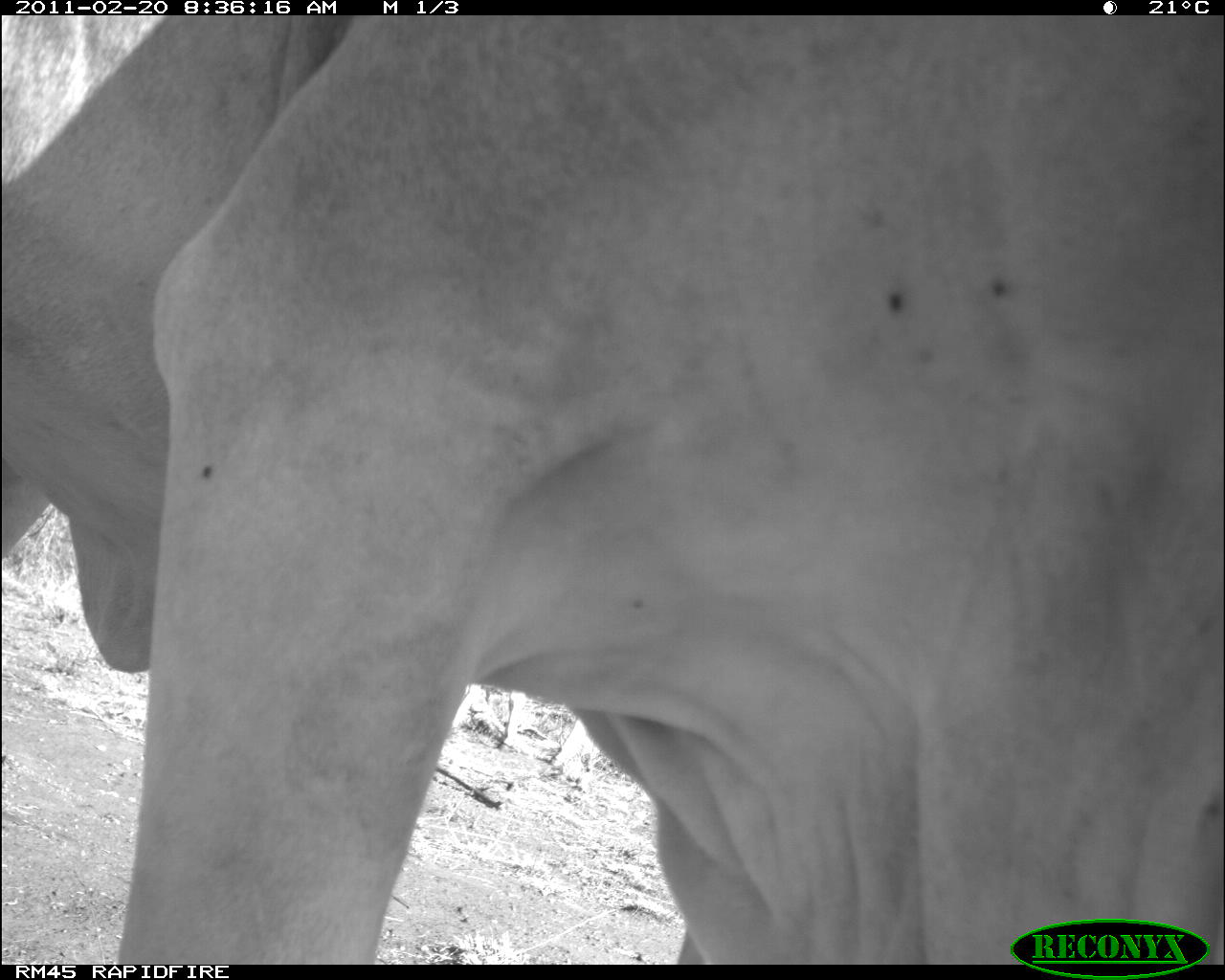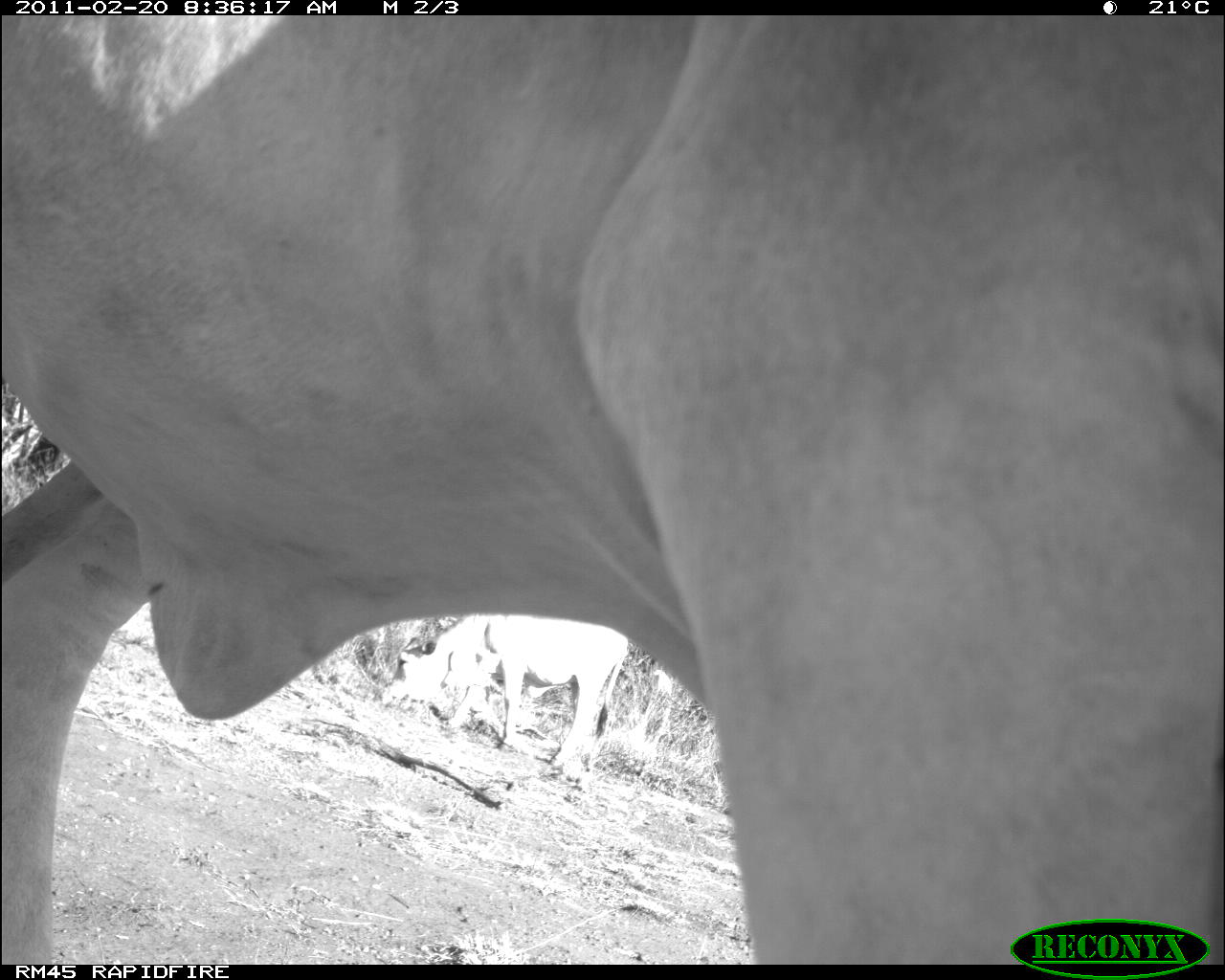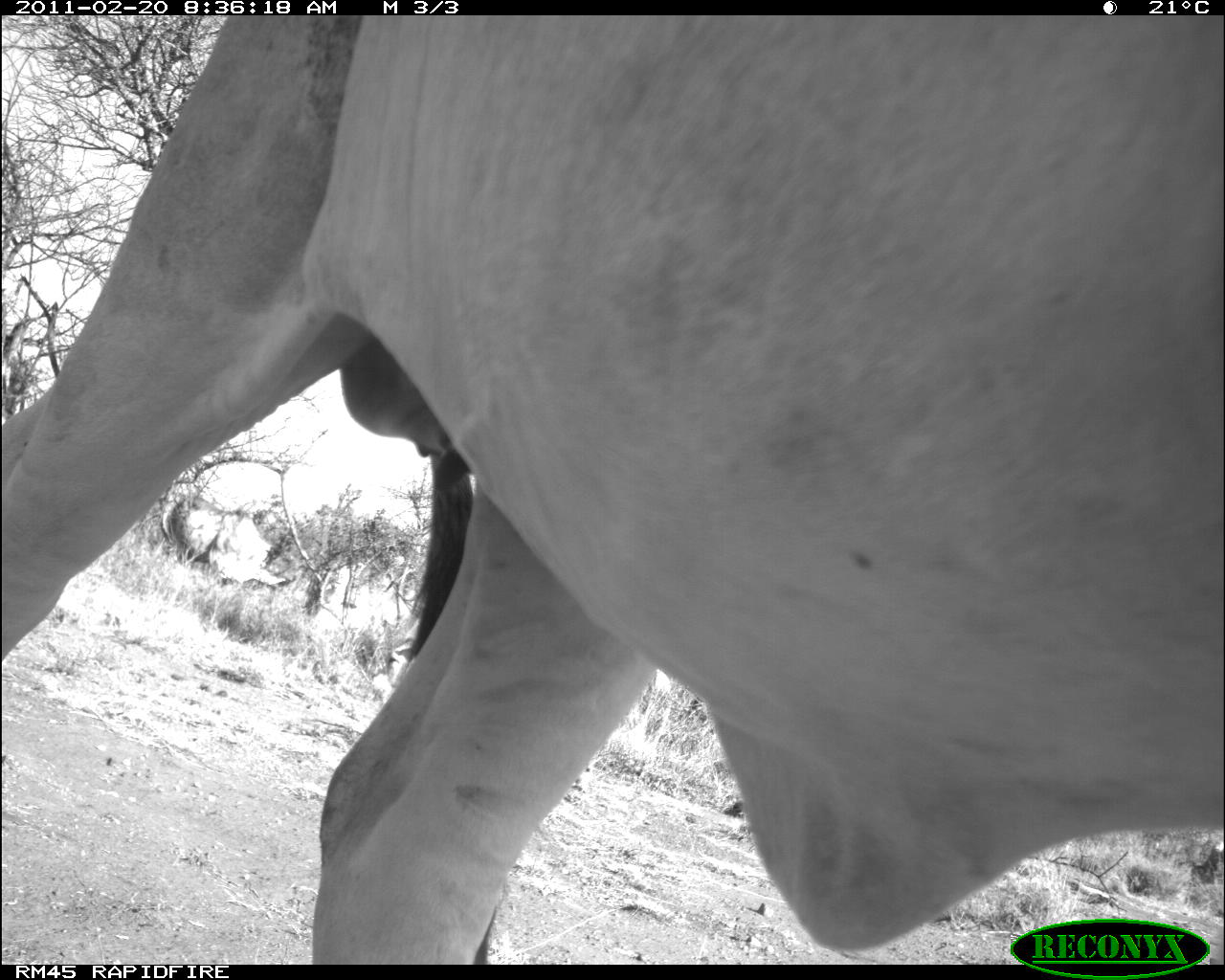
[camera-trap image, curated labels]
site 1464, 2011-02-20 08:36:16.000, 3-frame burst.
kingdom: Animalia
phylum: Chordata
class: Mammalia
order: Artiodactyla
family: Bovidae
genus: Bos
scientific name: Bos taurus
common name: domestic cattle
Bos taurus (domestic cattle), count 1.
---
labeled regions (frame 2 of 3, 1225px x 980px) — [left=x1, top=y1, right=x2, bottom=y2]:
bos taurus: [left=1, top=14, right=1224, bottom=962]; [left=378, top=614, right=626, bottom=770]